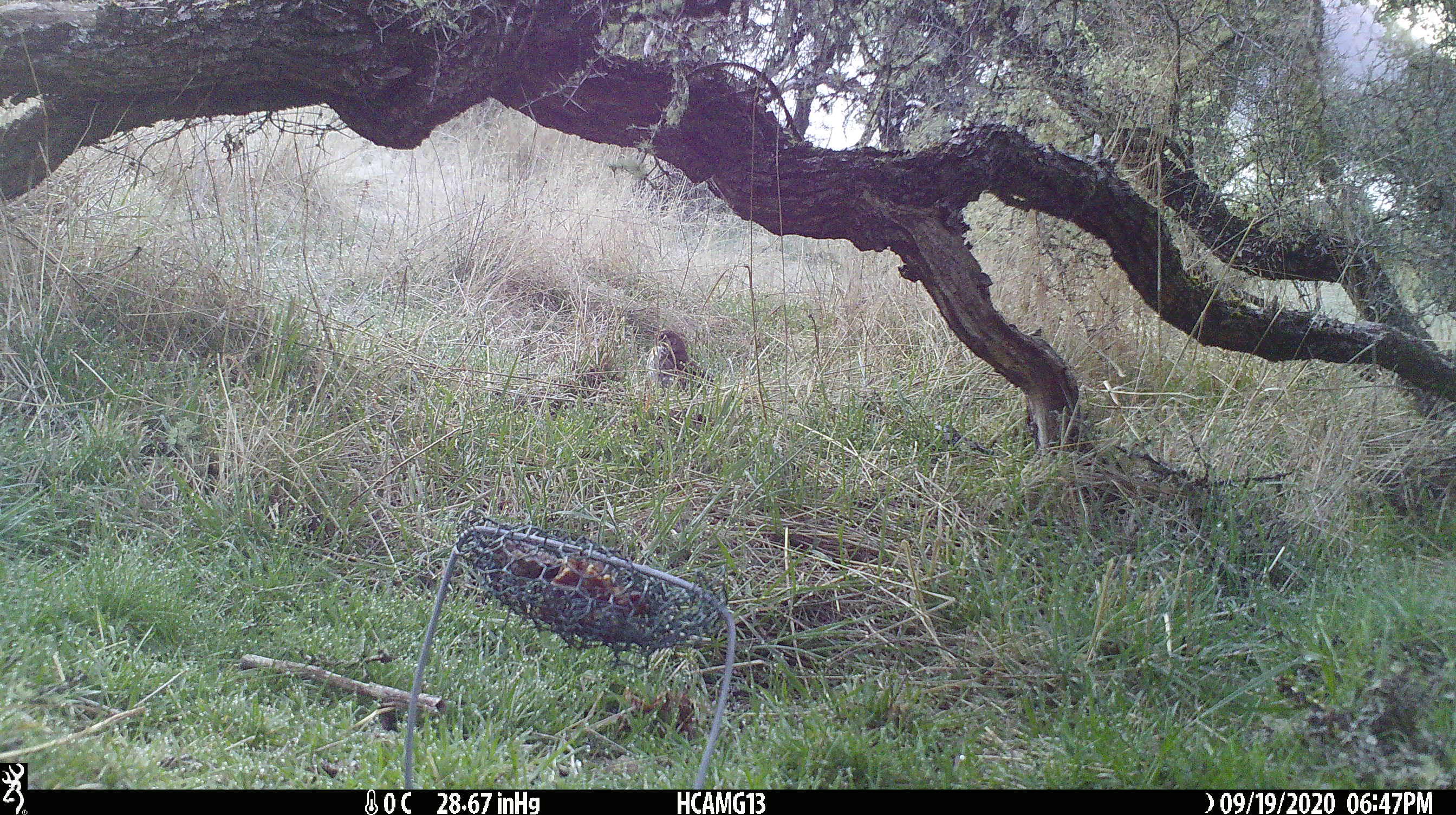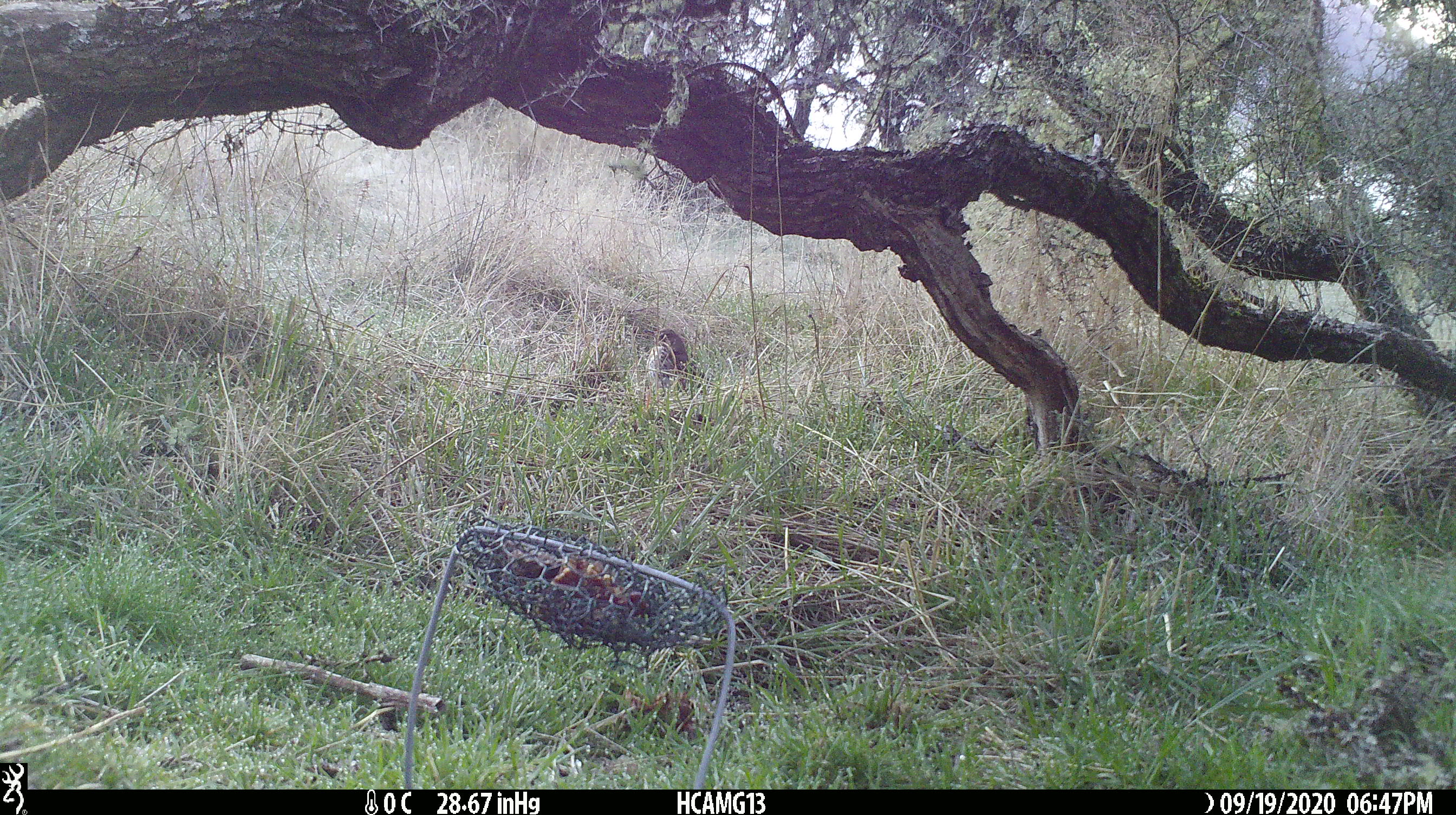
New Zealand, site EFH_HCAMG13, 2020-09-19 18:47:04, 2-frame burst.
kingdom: Animalia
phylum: Chordata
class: Aves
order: Passeriformes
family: Turdidae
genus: Turdus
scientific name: Turdus philomelos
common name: song thrush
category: thrush